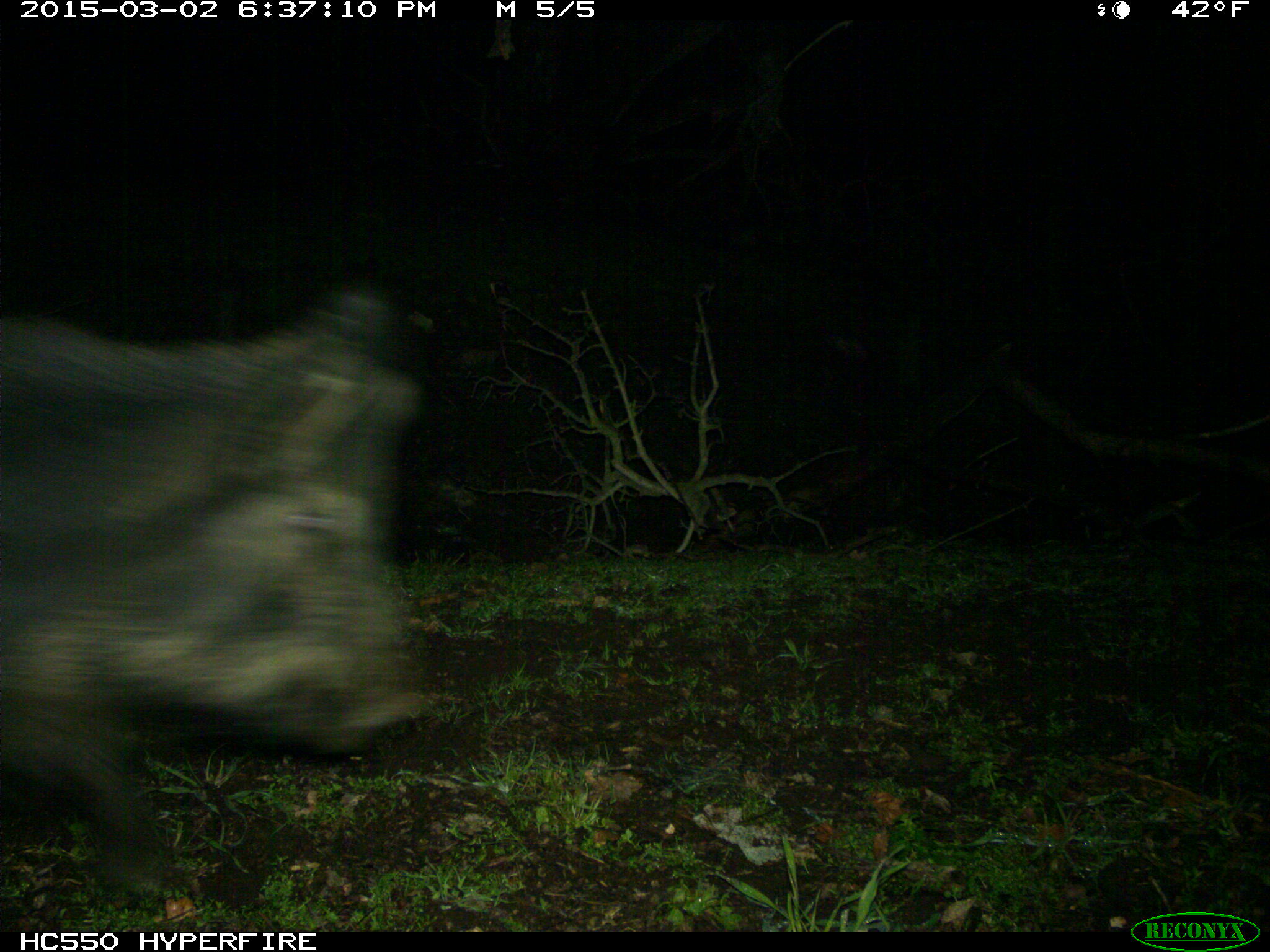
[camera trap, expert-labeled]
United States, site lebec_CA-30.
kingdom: Animalia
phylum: Chordata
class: Mammalia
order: Artiodactyla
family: Suidae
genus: Sus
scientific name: Sus scrofa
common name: wild boar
Sus scrofa (wild boar).